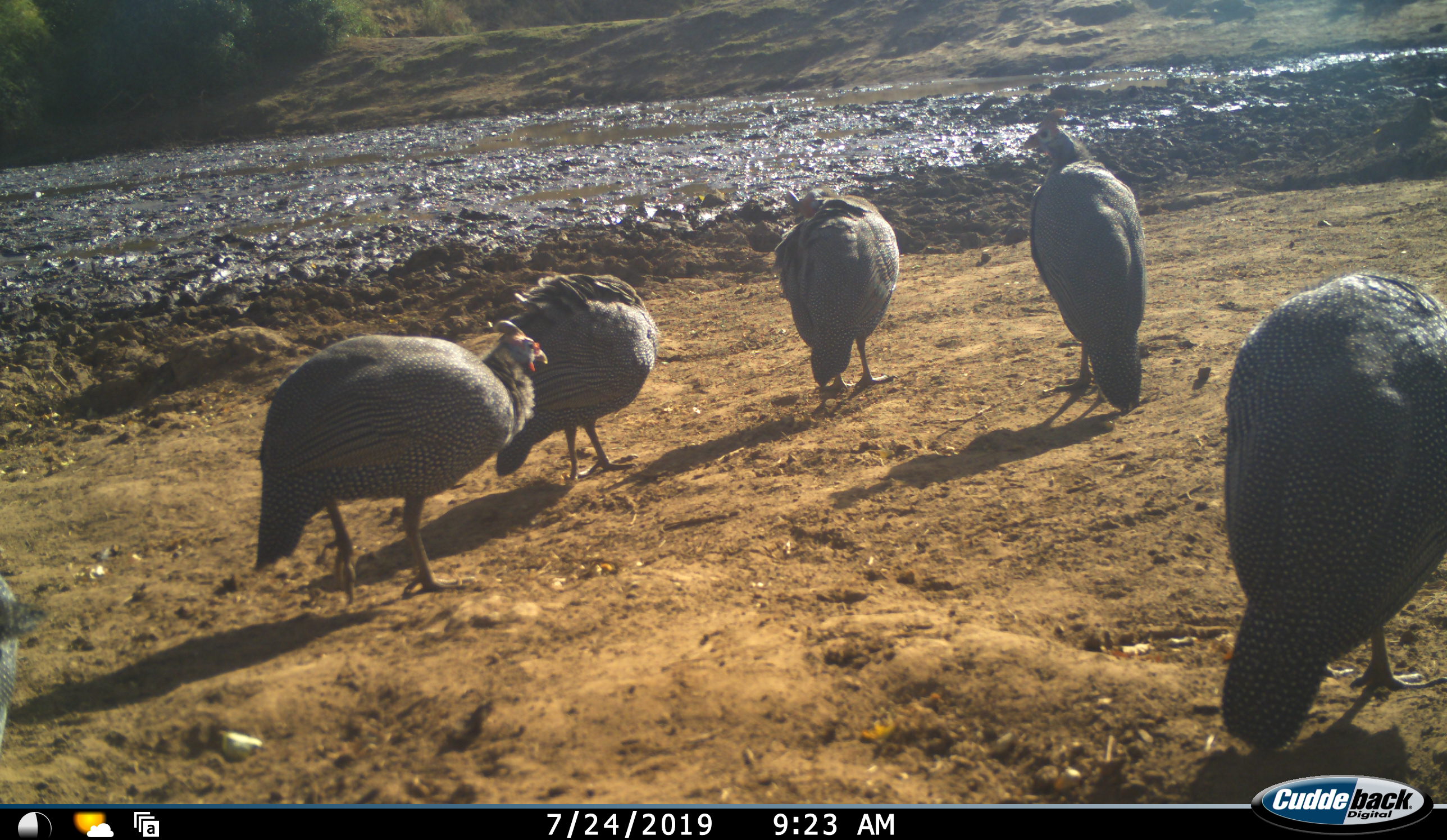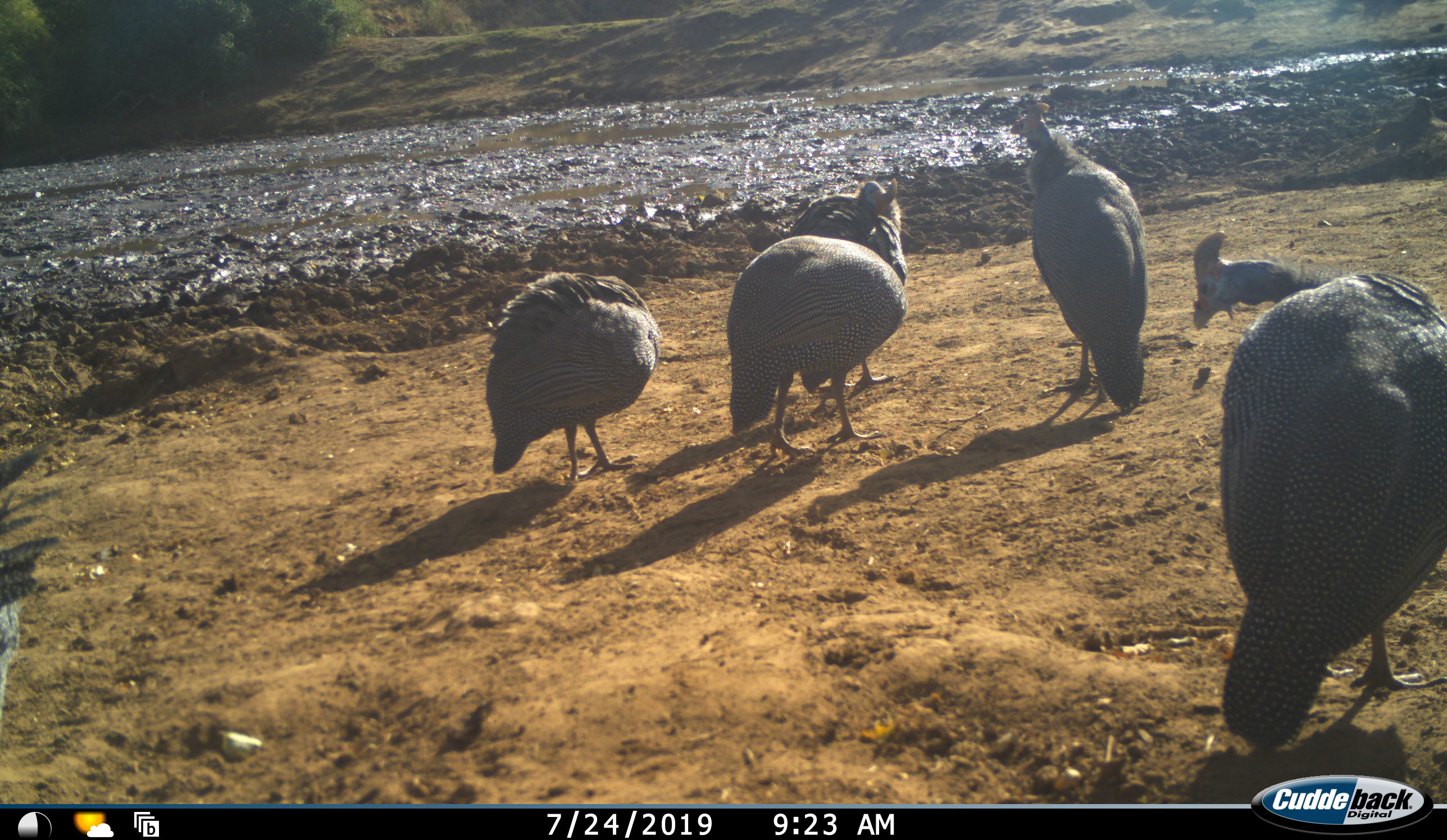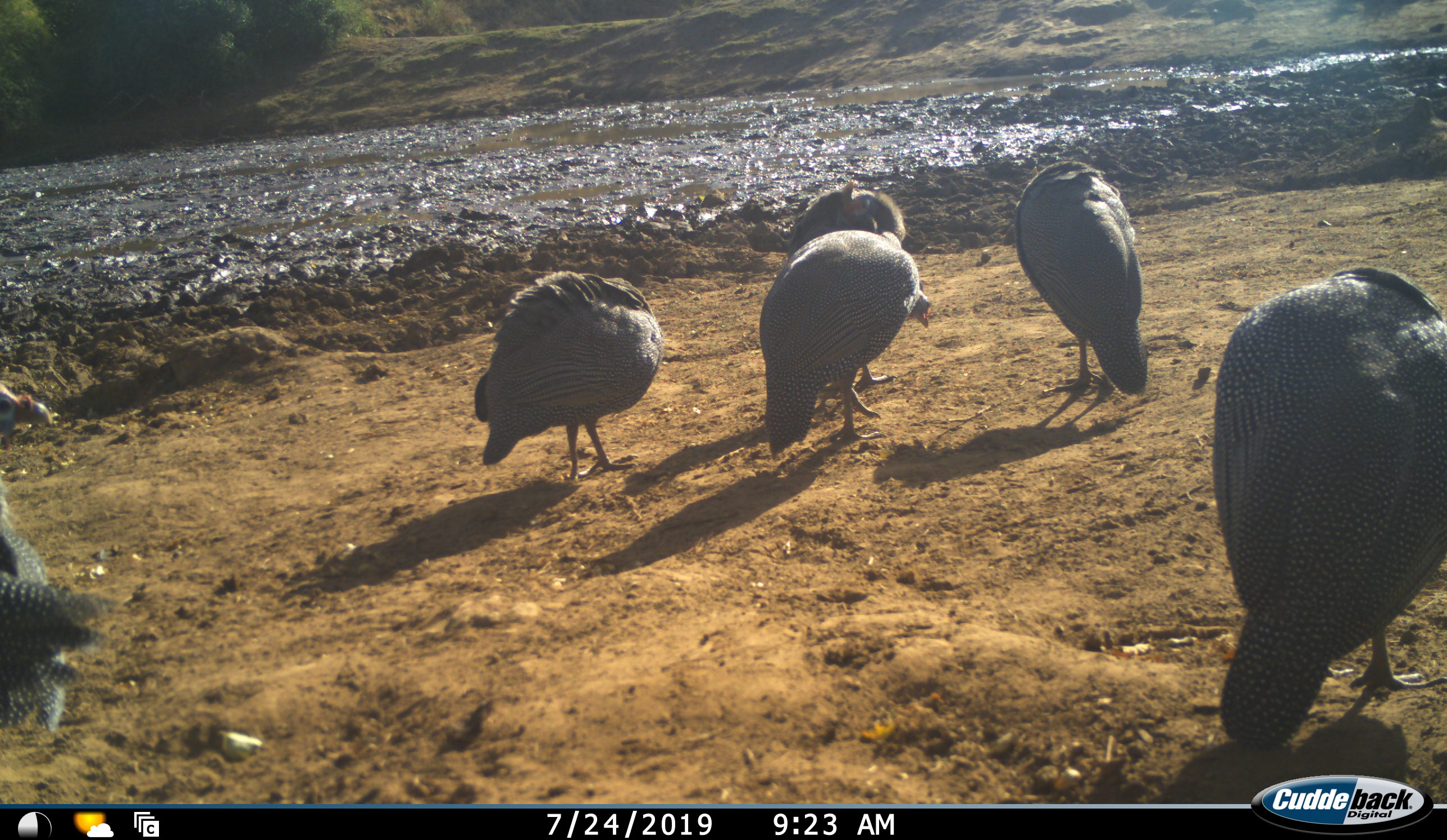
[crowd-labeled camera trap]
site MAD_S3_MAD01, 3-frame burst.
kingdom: Animalia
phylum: Chordata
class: Aves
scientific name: Aves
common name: bird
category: birdother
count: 6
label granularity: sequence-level